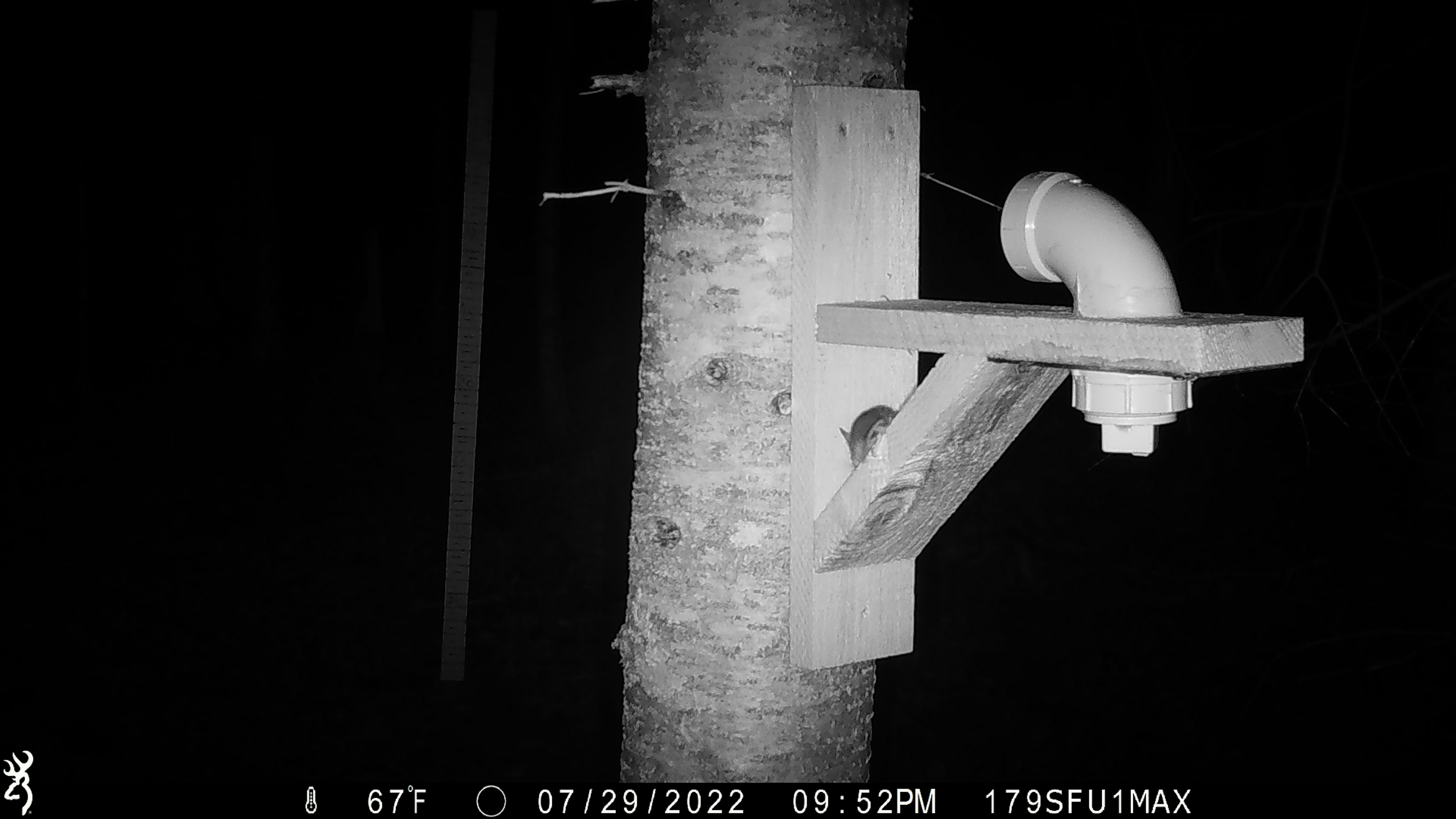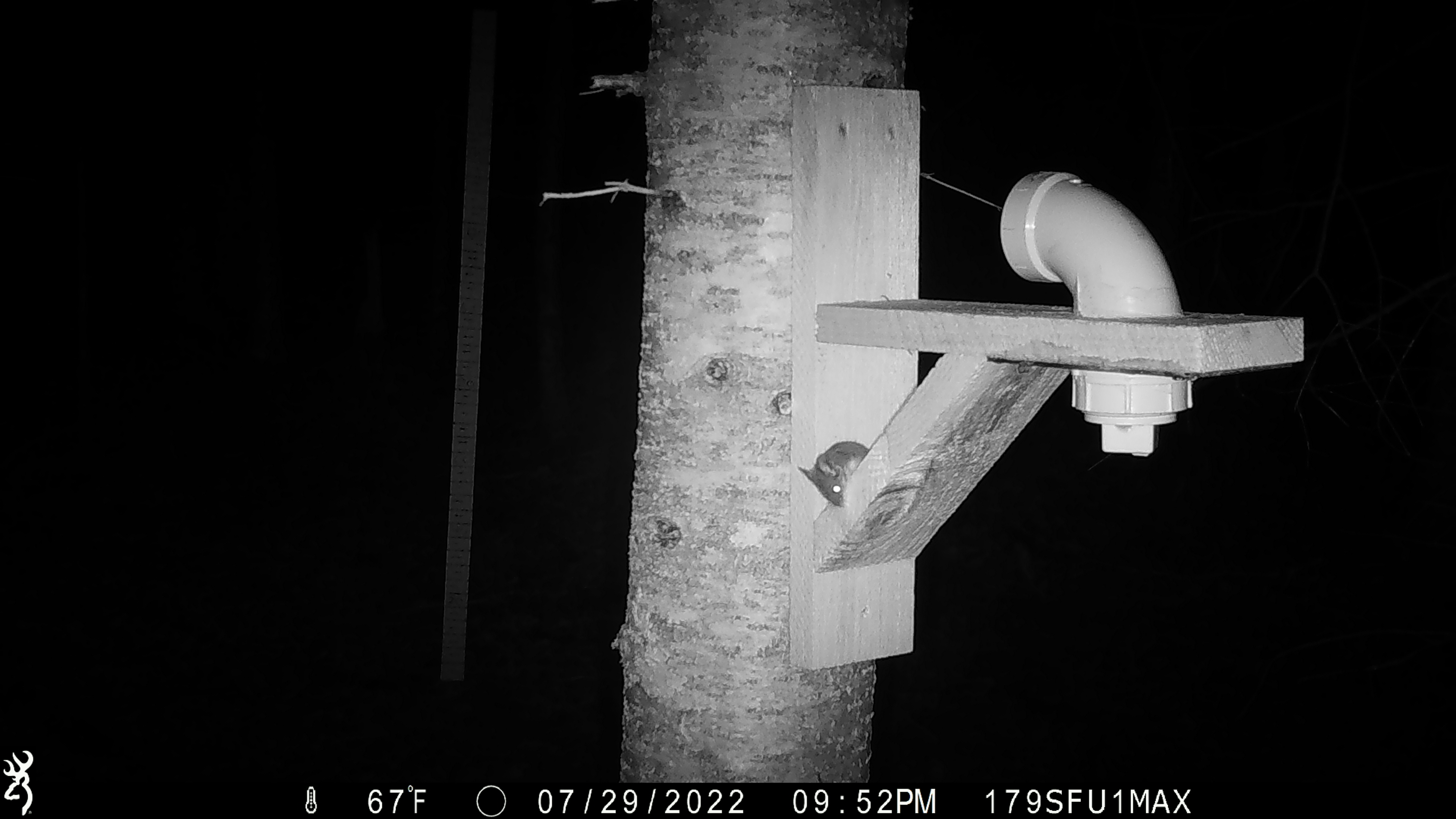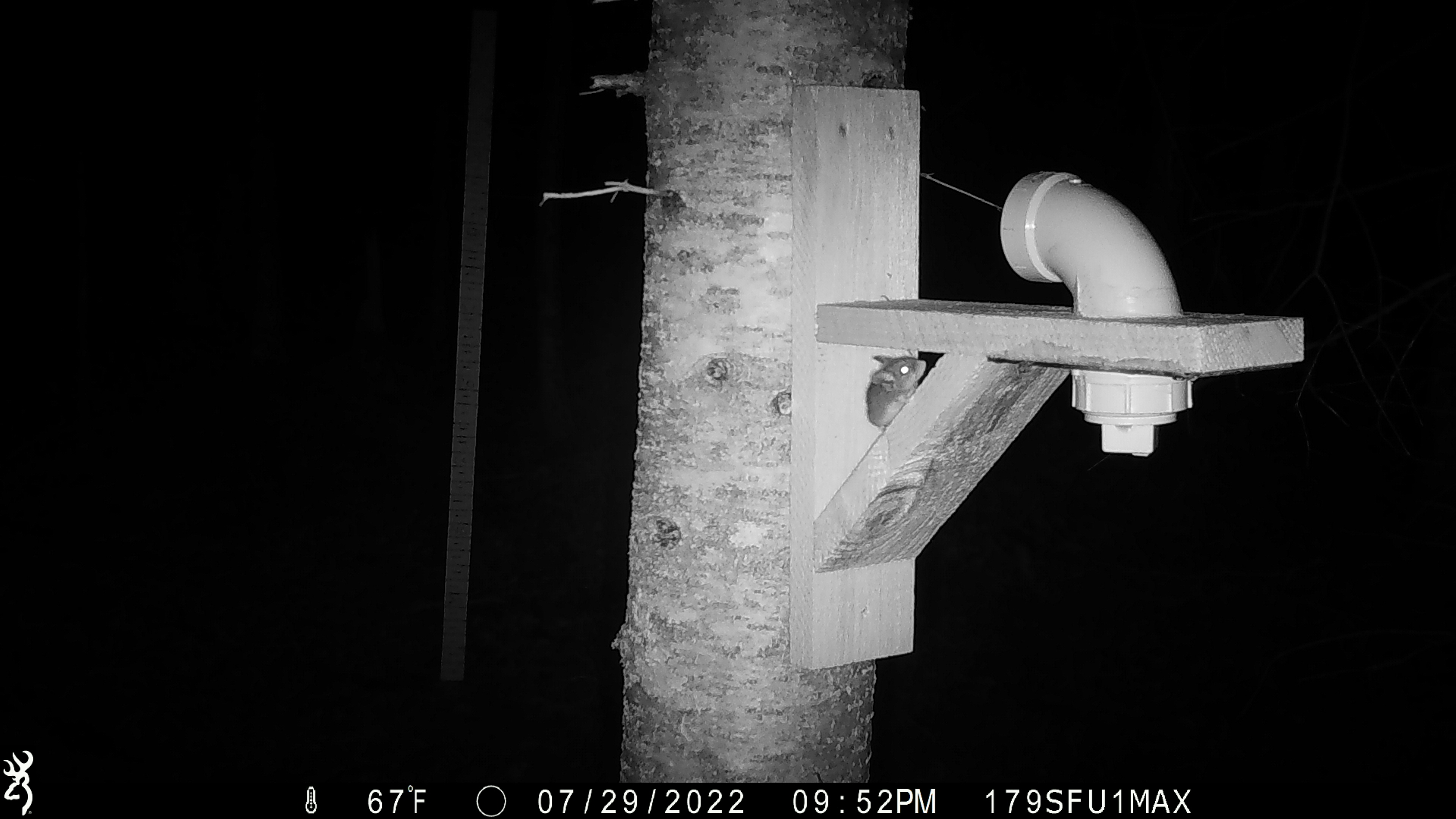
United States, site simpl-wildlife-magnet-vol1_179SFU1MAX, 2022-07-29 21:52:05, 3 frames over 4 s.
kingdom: Animalia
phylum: Chordata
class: Mammalia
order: Rodentia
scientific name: Rodentia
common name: mouse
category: mouse sp.